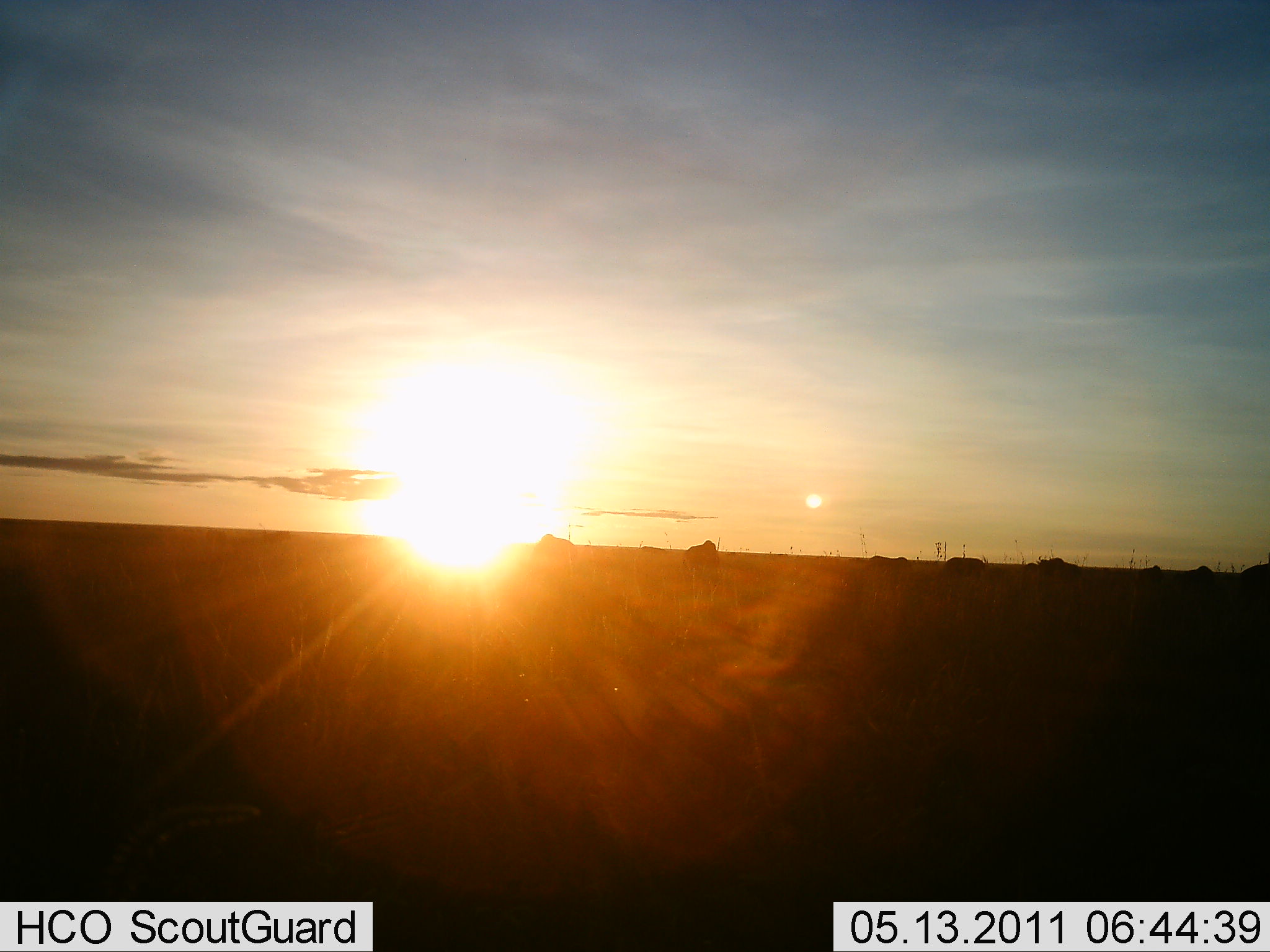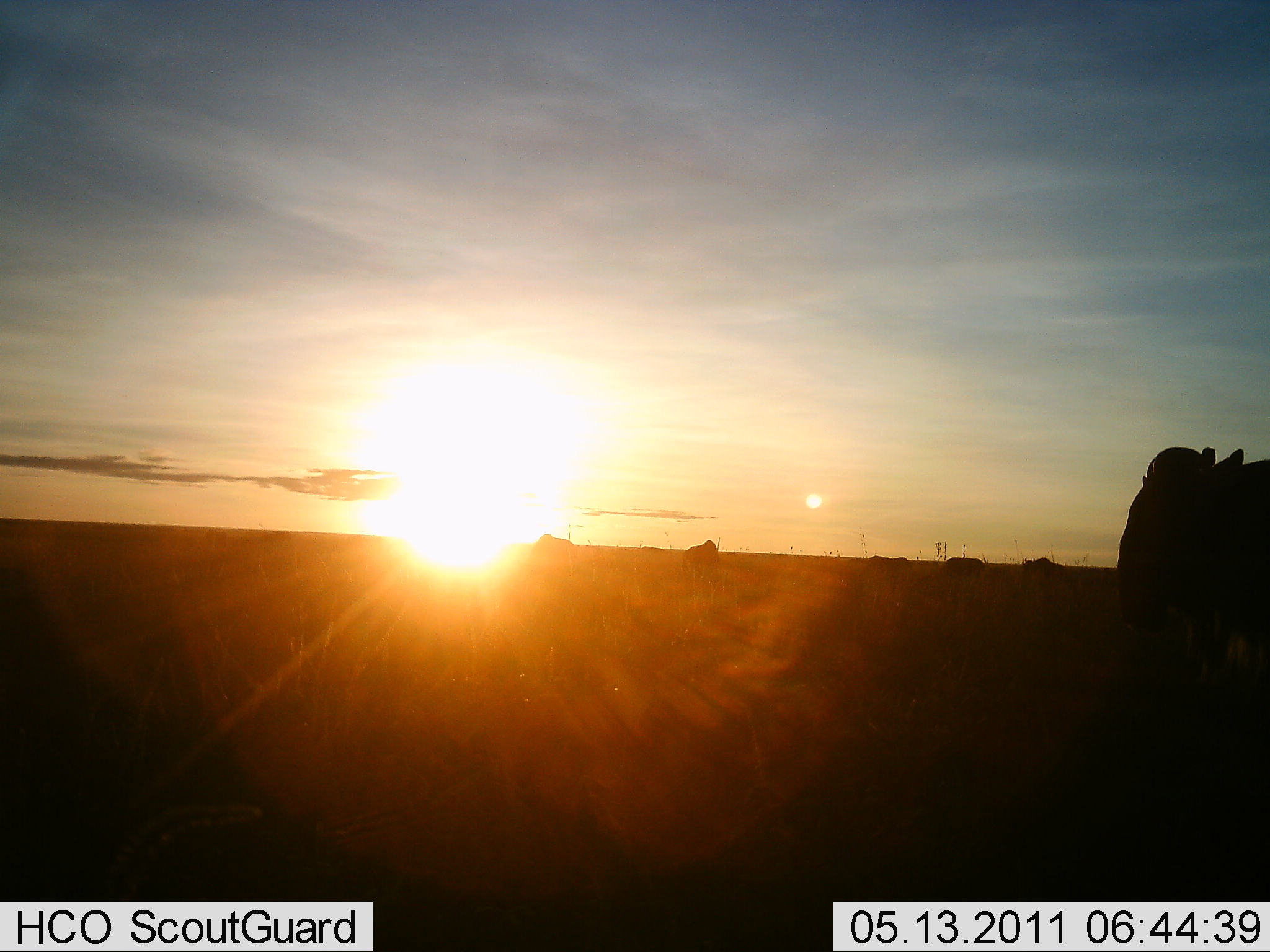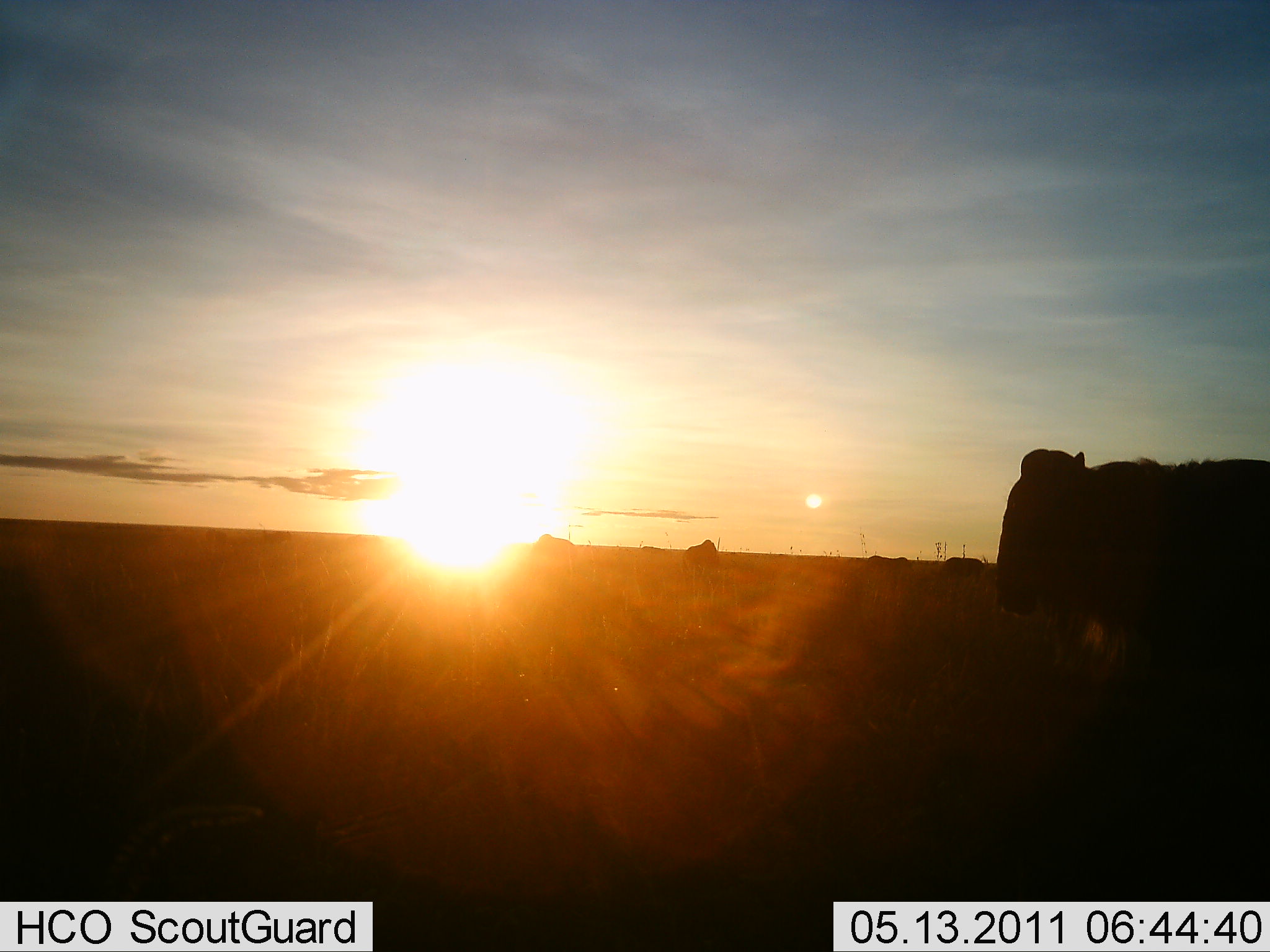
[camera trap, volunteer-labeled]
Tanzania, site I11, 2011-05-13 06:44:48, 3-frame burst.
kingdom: Animalia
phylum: Chordata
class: Mammalia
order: Artiodactyla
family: Bovidae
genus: Connochaetes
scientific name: Connochaetes taurinus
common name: blue wildebeest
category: wildebeest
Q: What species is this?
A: Wildebeest (blue wildebeest) (Connochaetes taurinus).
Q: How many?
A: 2.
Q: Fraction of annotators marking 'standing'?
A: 38%.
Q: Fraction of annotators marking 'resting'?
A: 8%.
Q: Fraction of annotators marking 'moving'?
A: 85%.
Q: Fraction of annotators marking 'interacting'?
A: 0%.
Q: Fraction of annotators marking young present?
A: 0%.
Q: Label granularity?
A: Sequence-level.